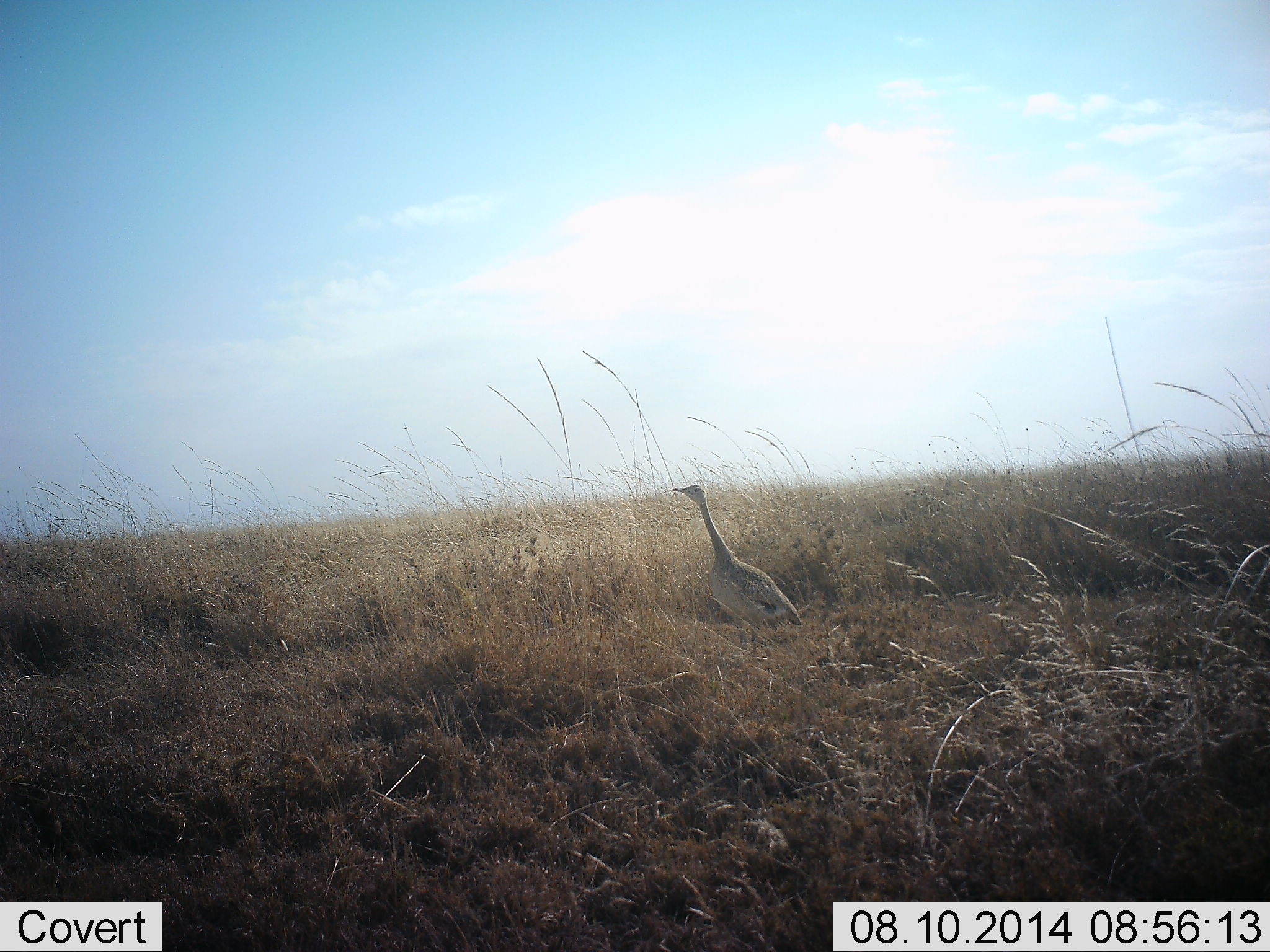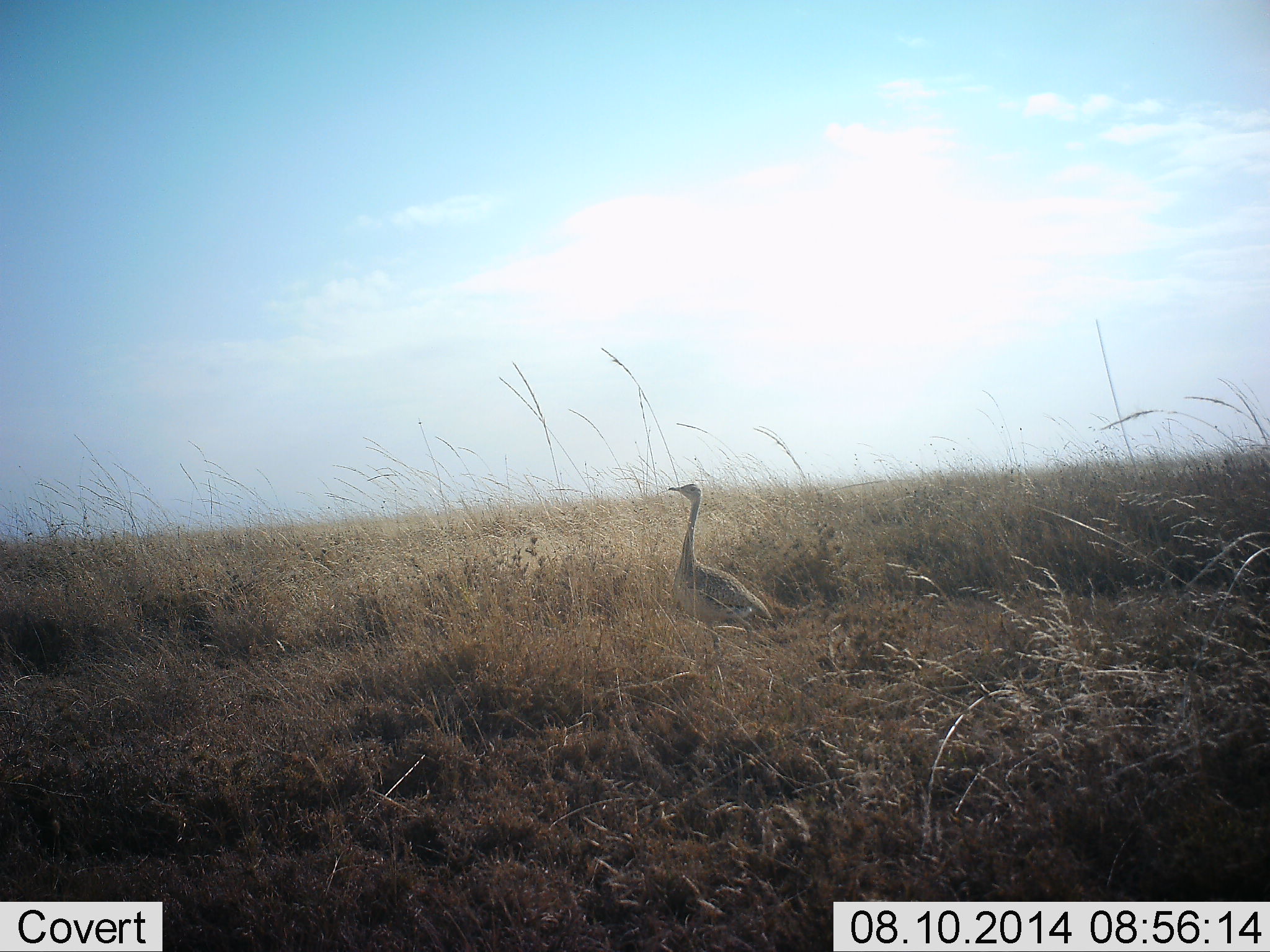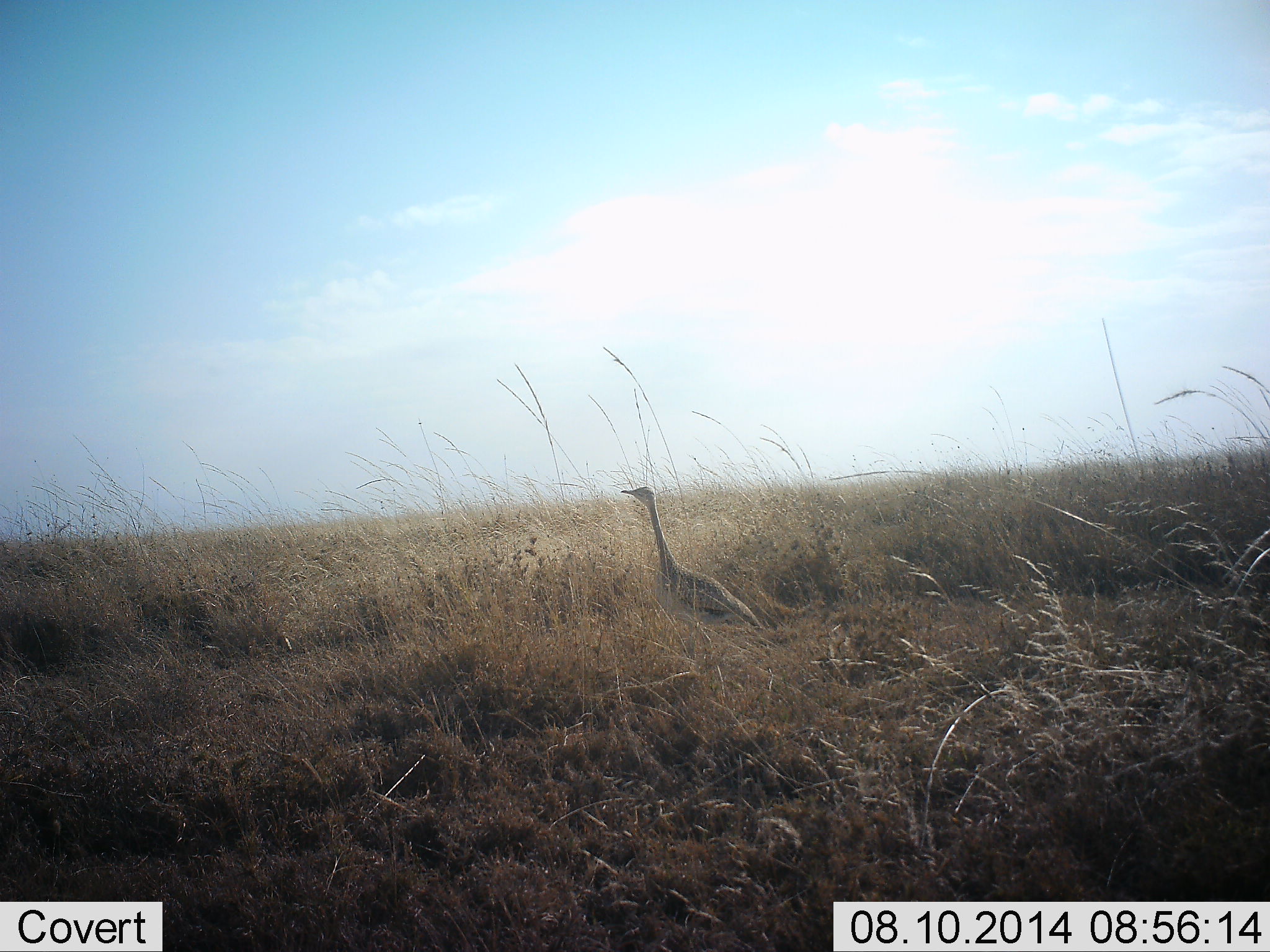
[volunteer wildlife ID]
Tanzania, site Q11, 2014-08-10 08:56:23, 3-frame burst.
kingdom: Animalia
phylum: Chordata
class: Aves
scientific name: Aves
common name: bird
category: otherbird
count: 1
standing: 30%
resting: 0%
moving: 80%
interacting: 0%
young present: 0%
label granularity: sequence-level